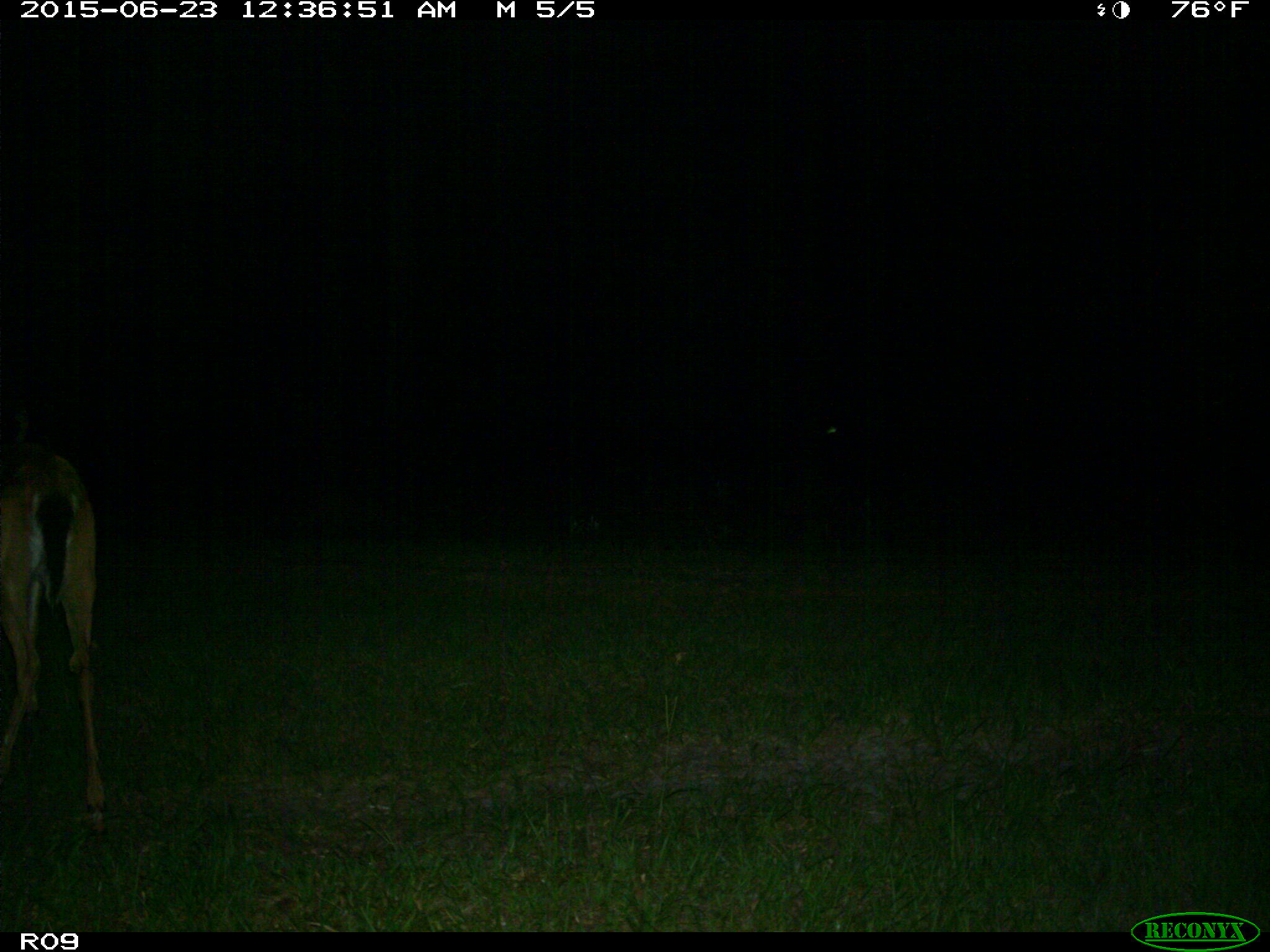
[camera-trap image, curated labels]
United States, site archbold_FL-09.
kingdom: Animalia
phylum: Chordata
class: Mammalia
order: Artiodactyla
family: Cervidae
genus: Odocoileus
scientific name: Odocoileus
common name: deer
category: unidentified deer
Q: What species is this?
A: Unidentified deer (deer) (Odocoileus).